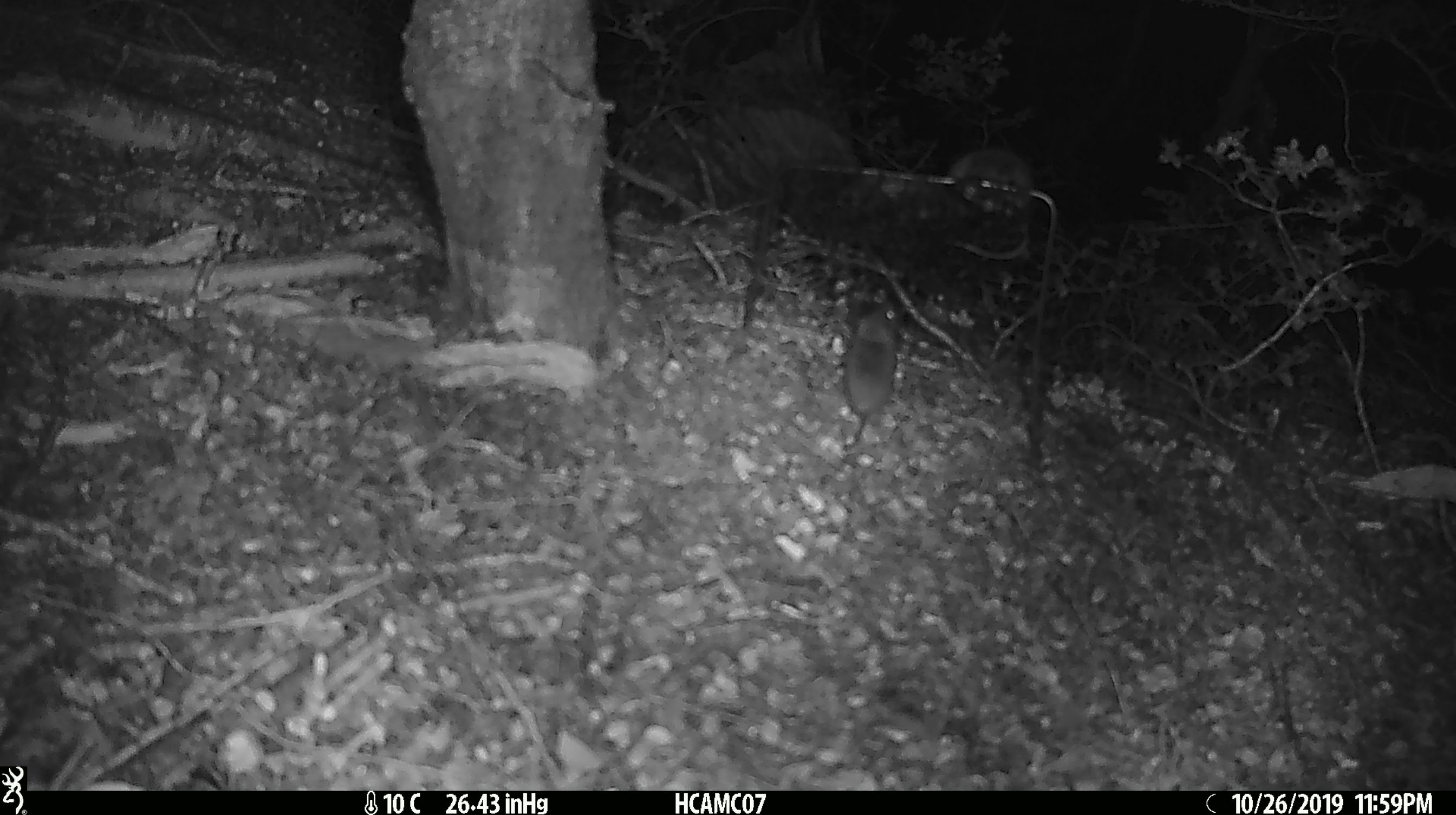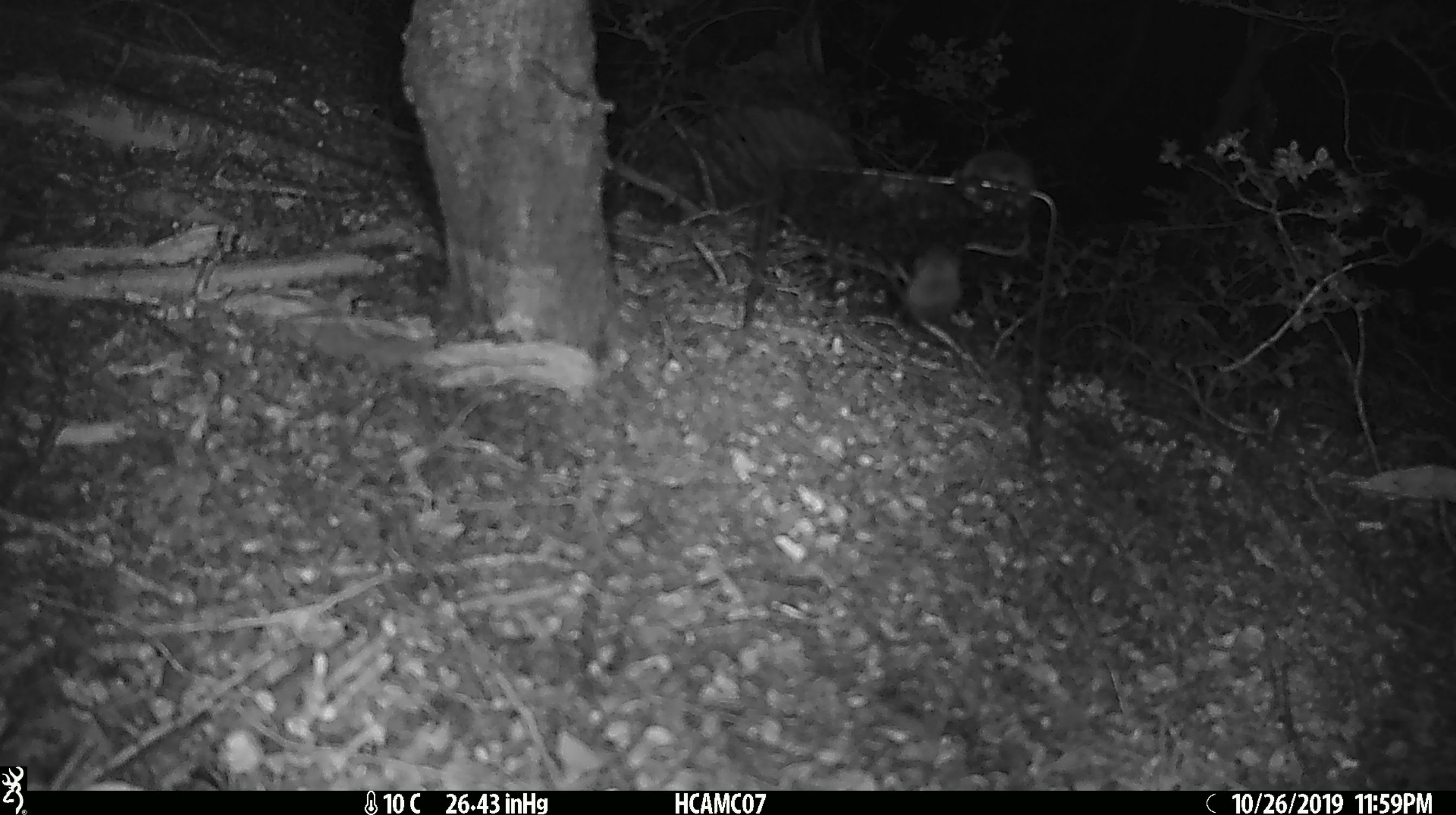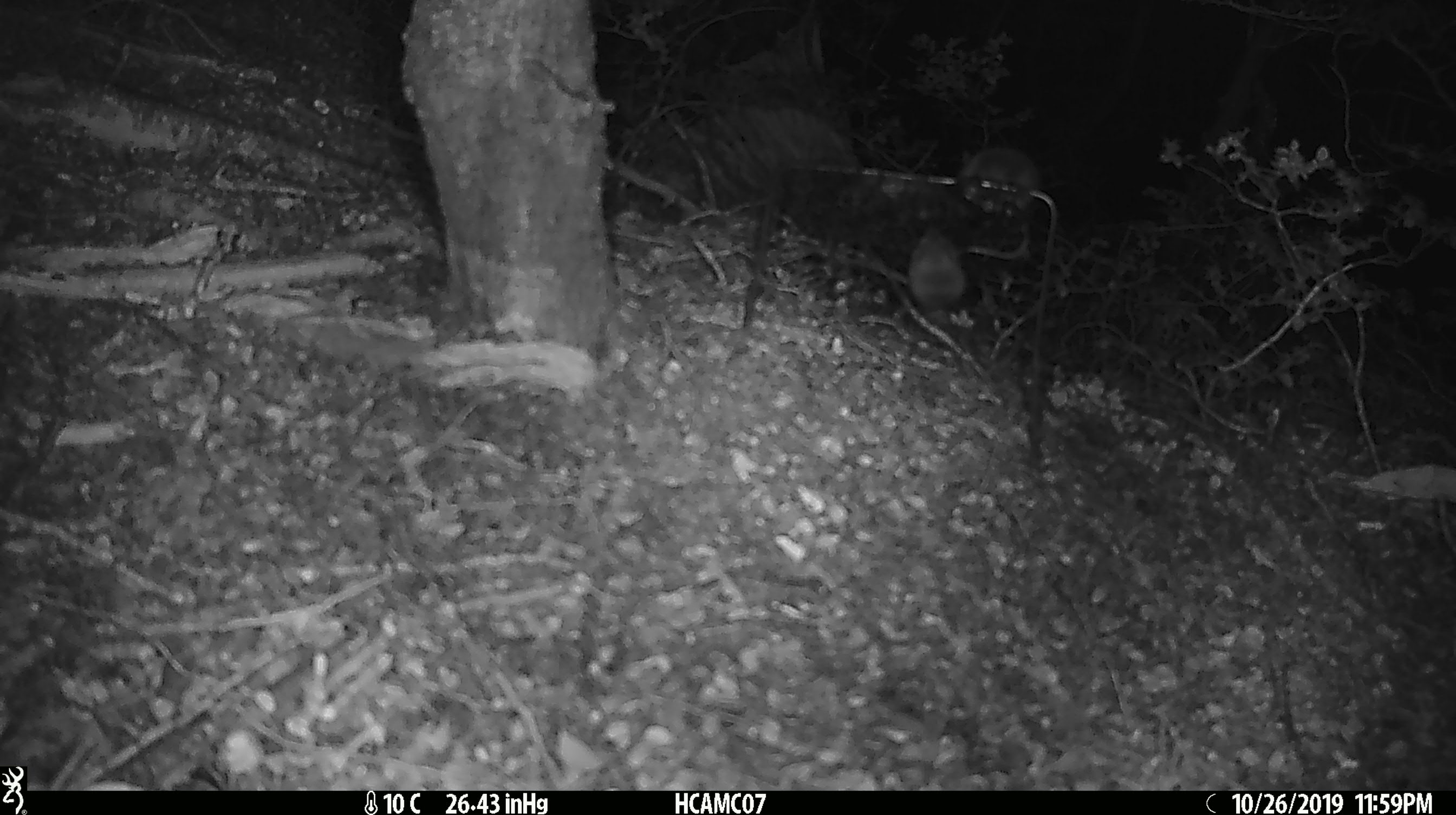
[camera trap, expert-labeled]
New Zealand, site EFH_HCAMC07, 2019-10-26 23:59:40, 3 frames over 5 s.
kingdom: Animalia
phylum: Chordata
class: Mammalia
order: Rodentia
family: Muridae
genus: Mus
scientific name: Mus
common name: mouse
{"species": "mouse (Mus)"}